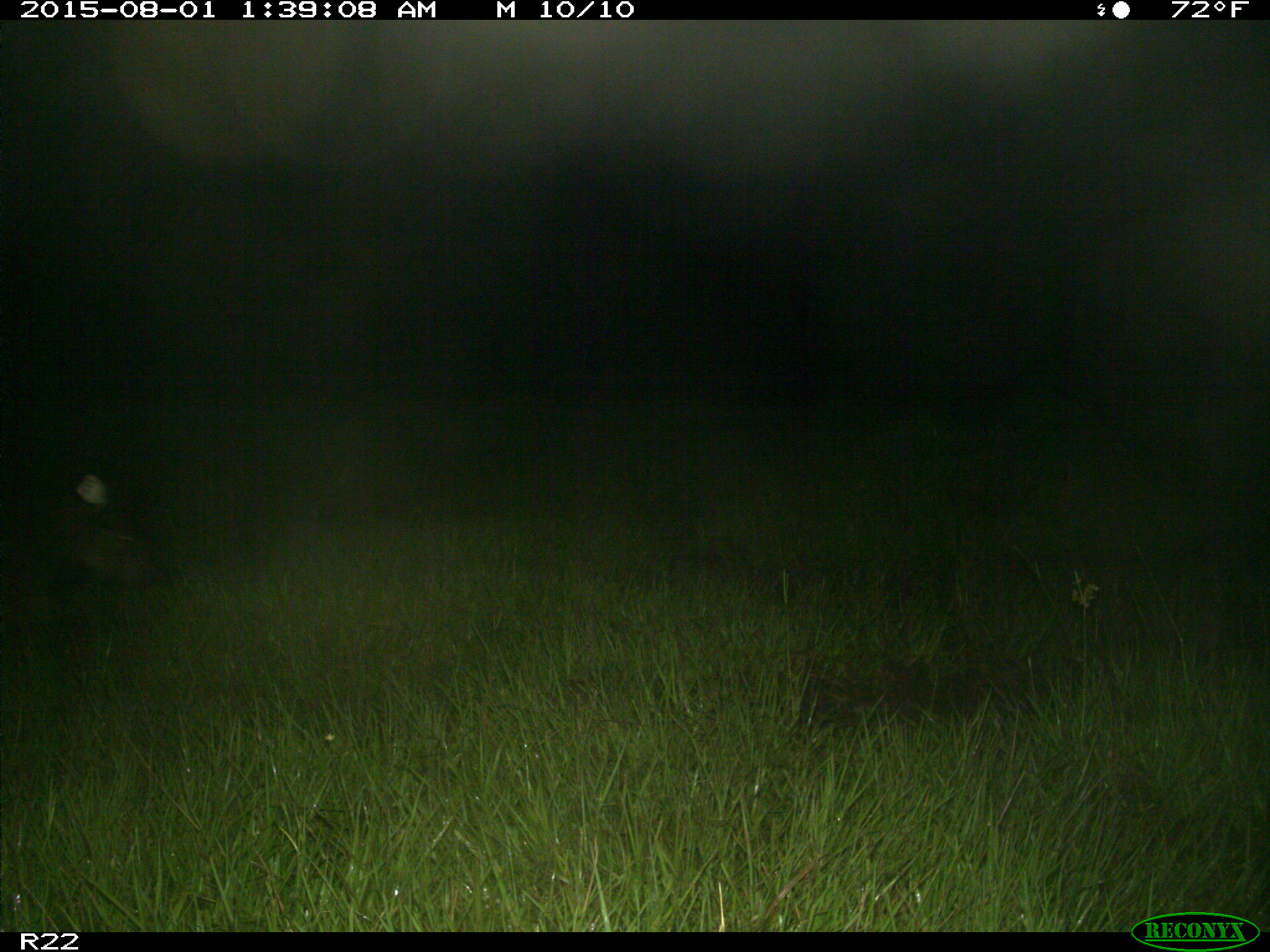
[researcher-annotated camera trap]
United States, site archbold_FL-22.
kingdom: Animalia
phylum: Chordata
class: Mammalia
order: Artiodactyla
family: Suidae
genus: Sus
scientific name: Sus scrofa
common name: wild boar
Sus scrofa (wild boar).